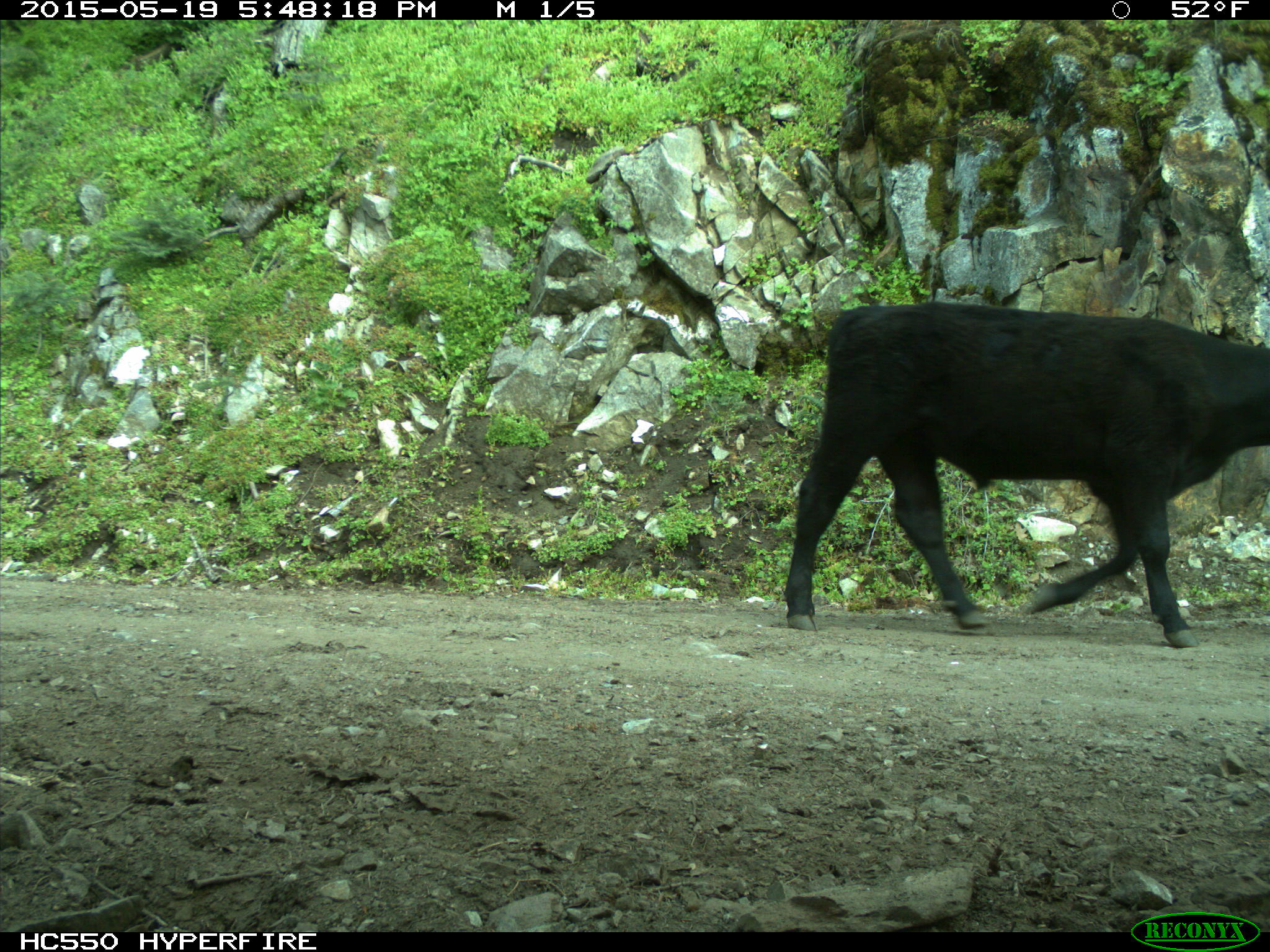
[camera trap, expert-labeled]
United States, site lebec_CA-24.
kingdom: Animalia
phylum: Chordata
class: Mammalia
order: Artiodactyla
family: Bovidae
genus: Bos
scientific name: Bos taurus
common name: domestic cow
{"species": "Bos taurus (domestic cow)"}